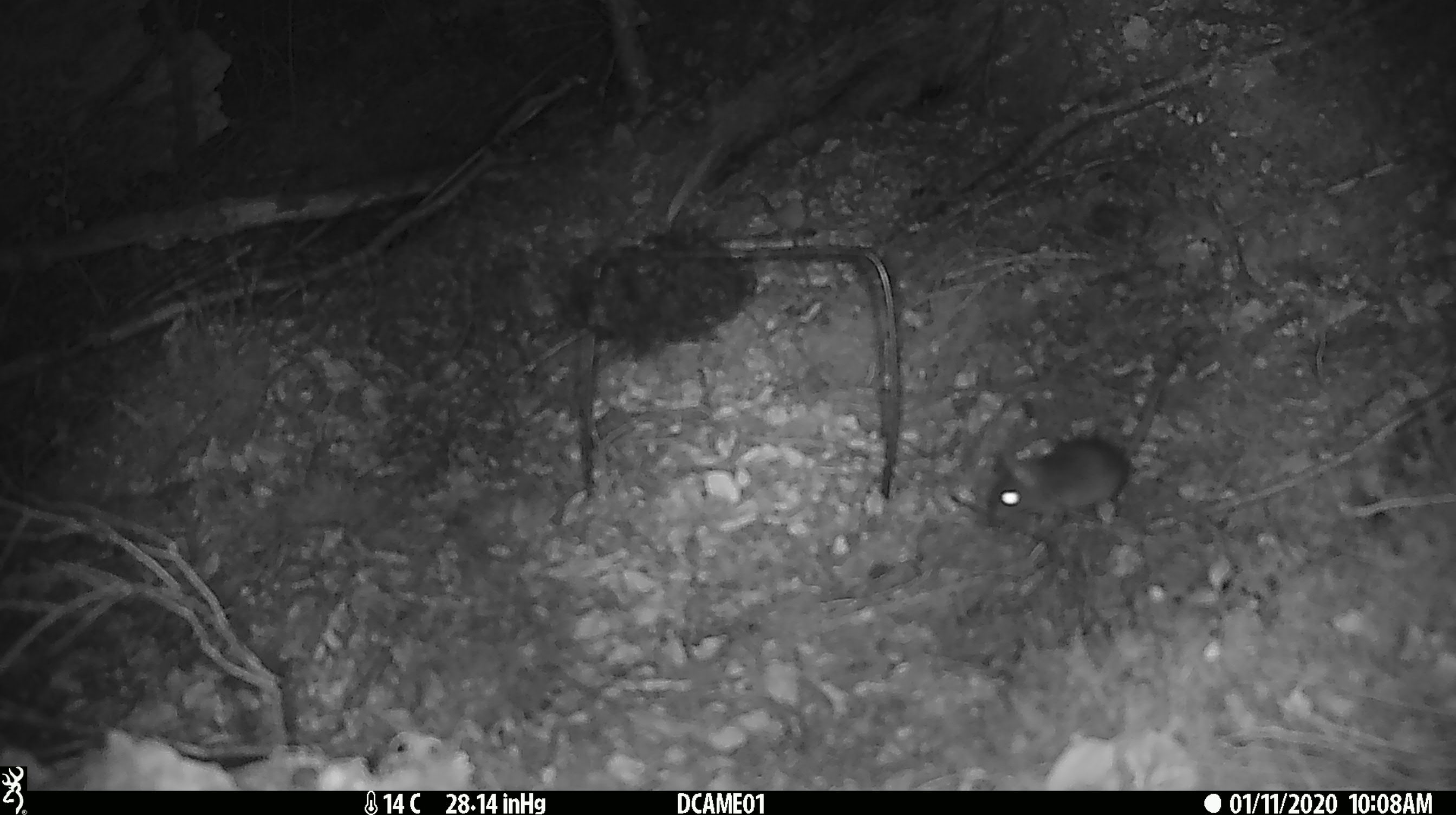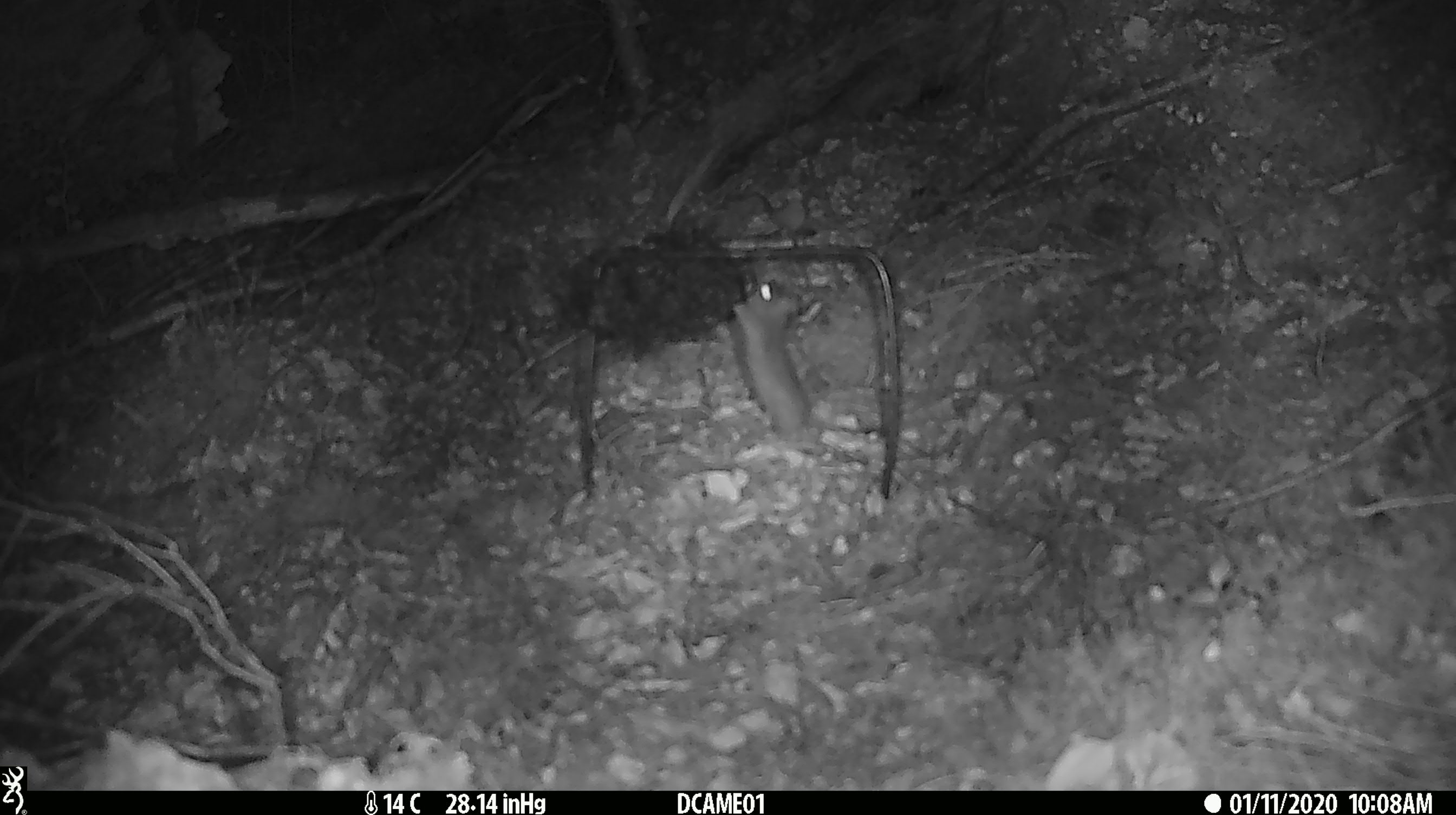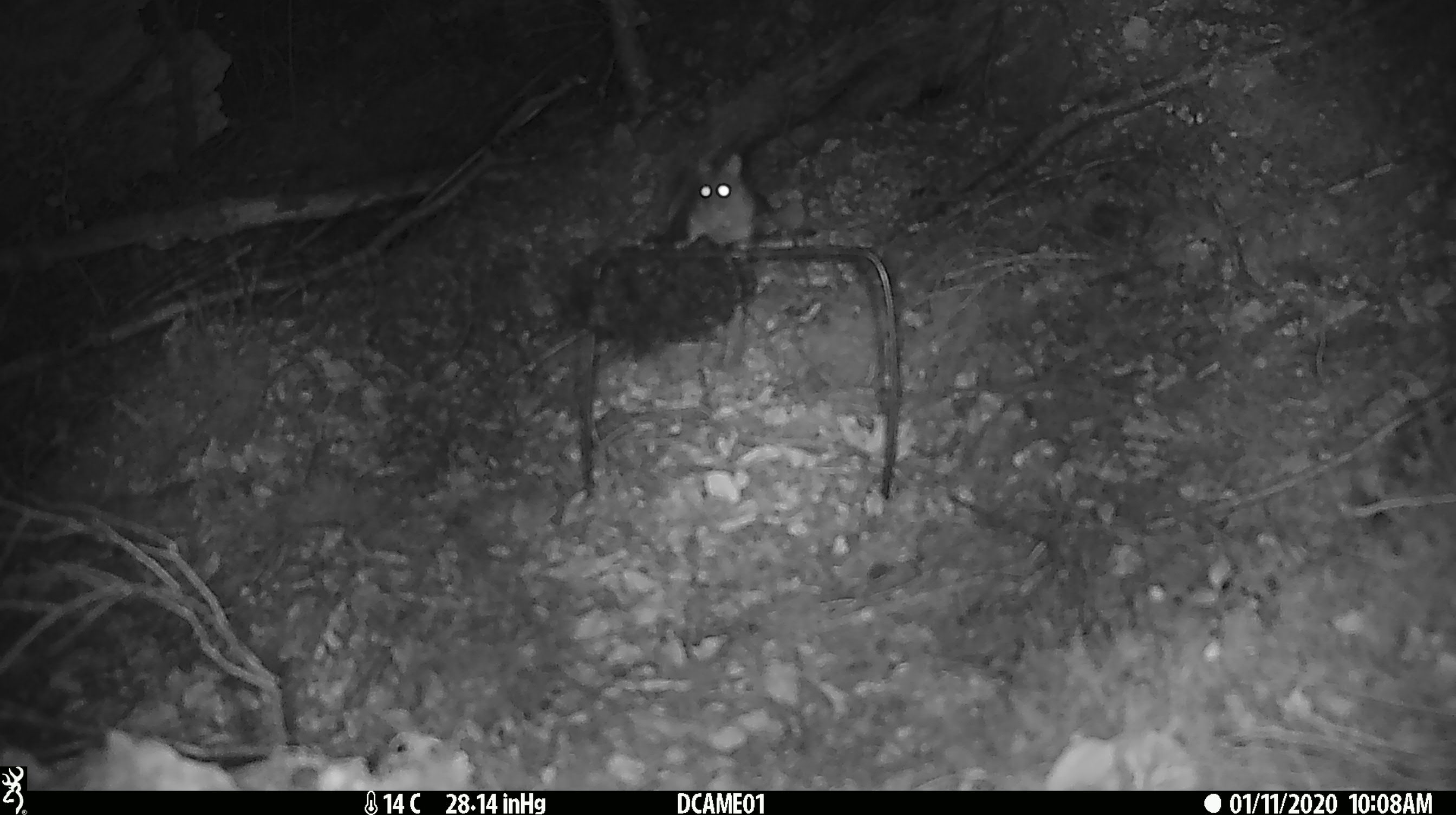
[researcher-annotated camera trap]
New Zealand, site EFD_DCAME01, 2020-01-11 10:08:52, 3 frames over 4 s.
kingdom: Animalia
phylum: Chordata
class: Mammalia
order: Rodentia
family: Muridae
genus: Mus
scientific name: Mus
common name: mouse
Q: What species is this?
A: Mouse (Mus).